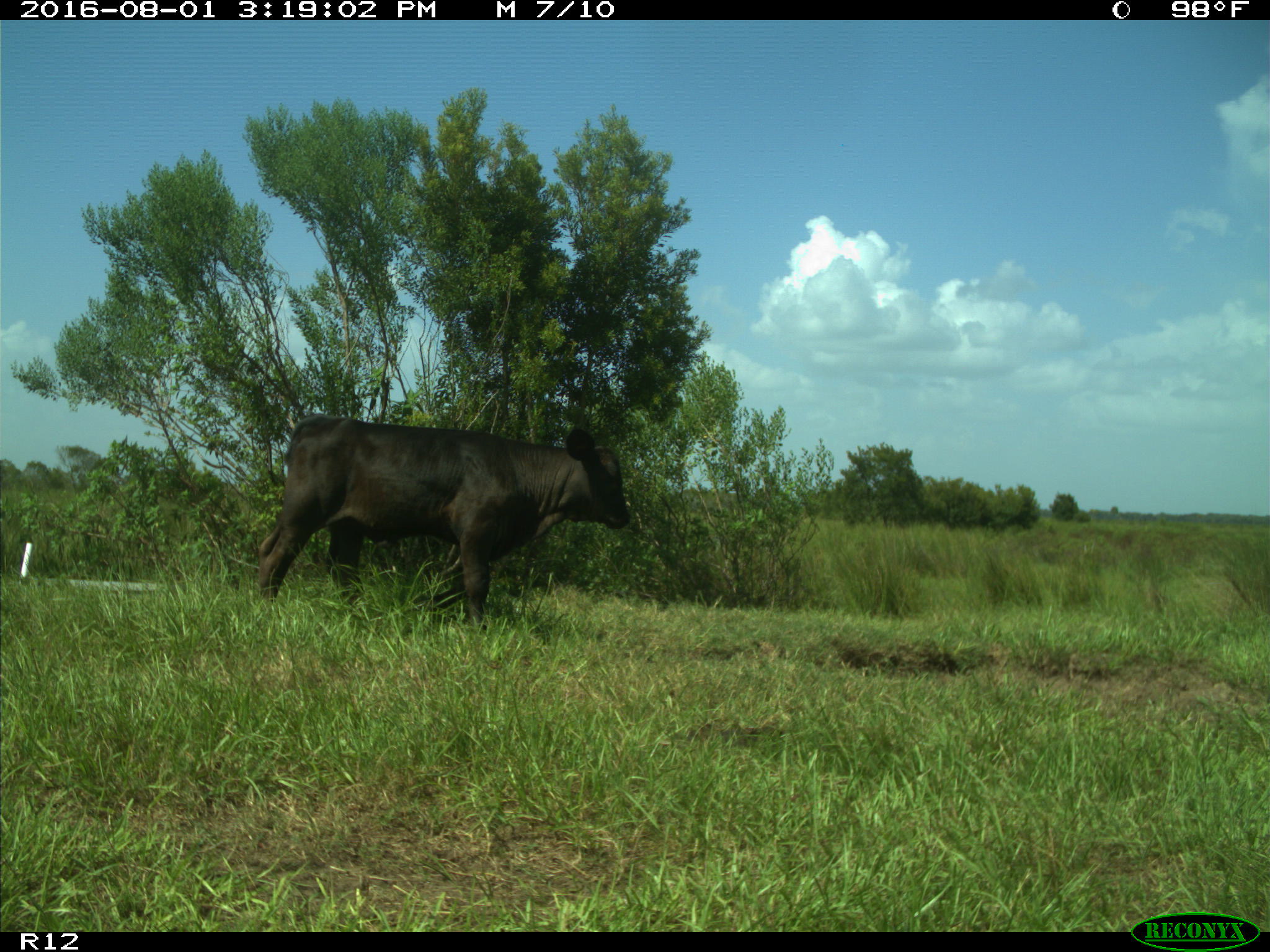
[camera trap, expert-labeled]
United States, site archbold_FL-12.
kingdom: Animalia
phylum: Chordata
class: Mammalia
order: Artiodactyla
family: Bovidae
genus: Bos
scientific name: Bos taurus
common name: domestic cow